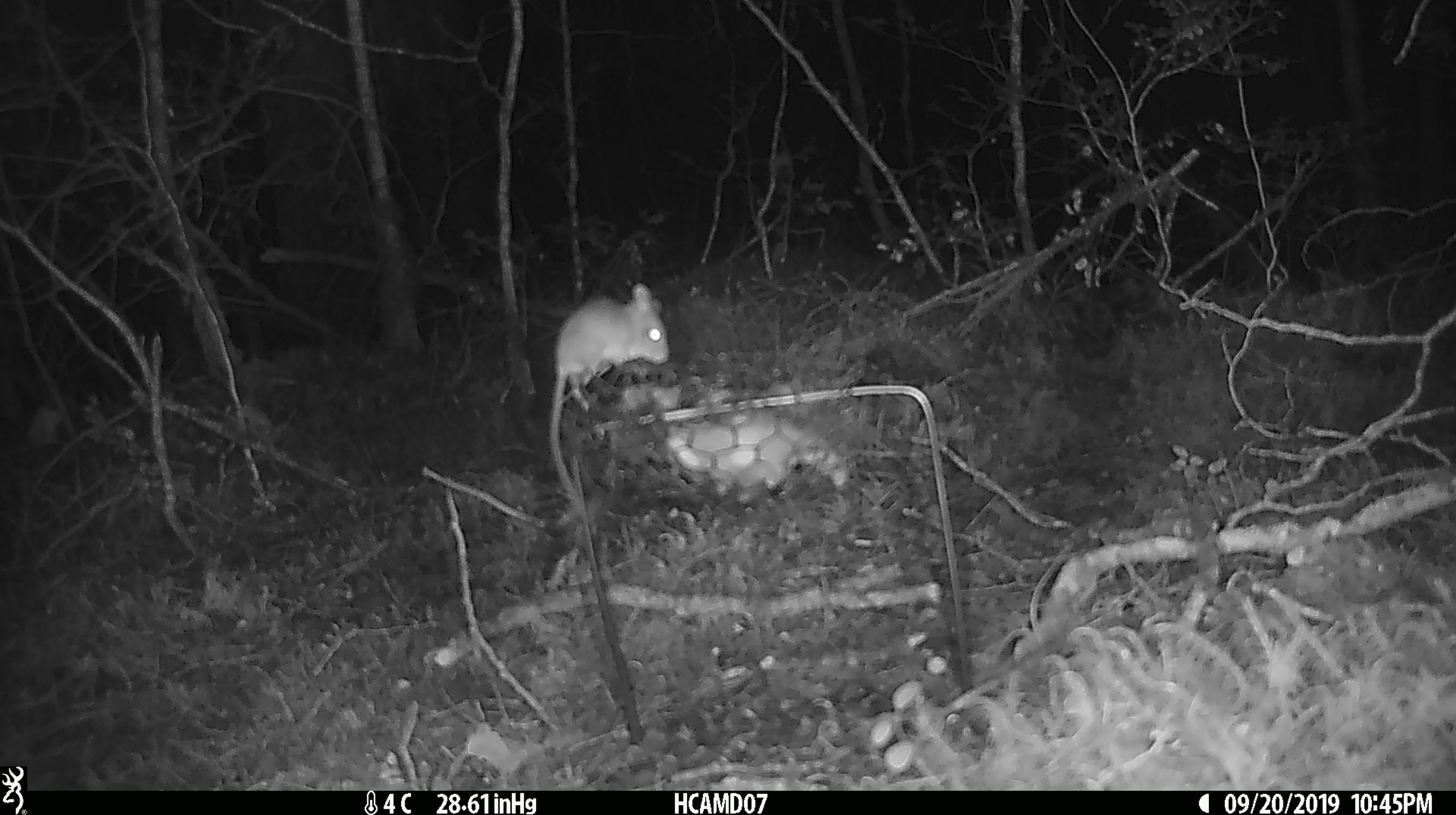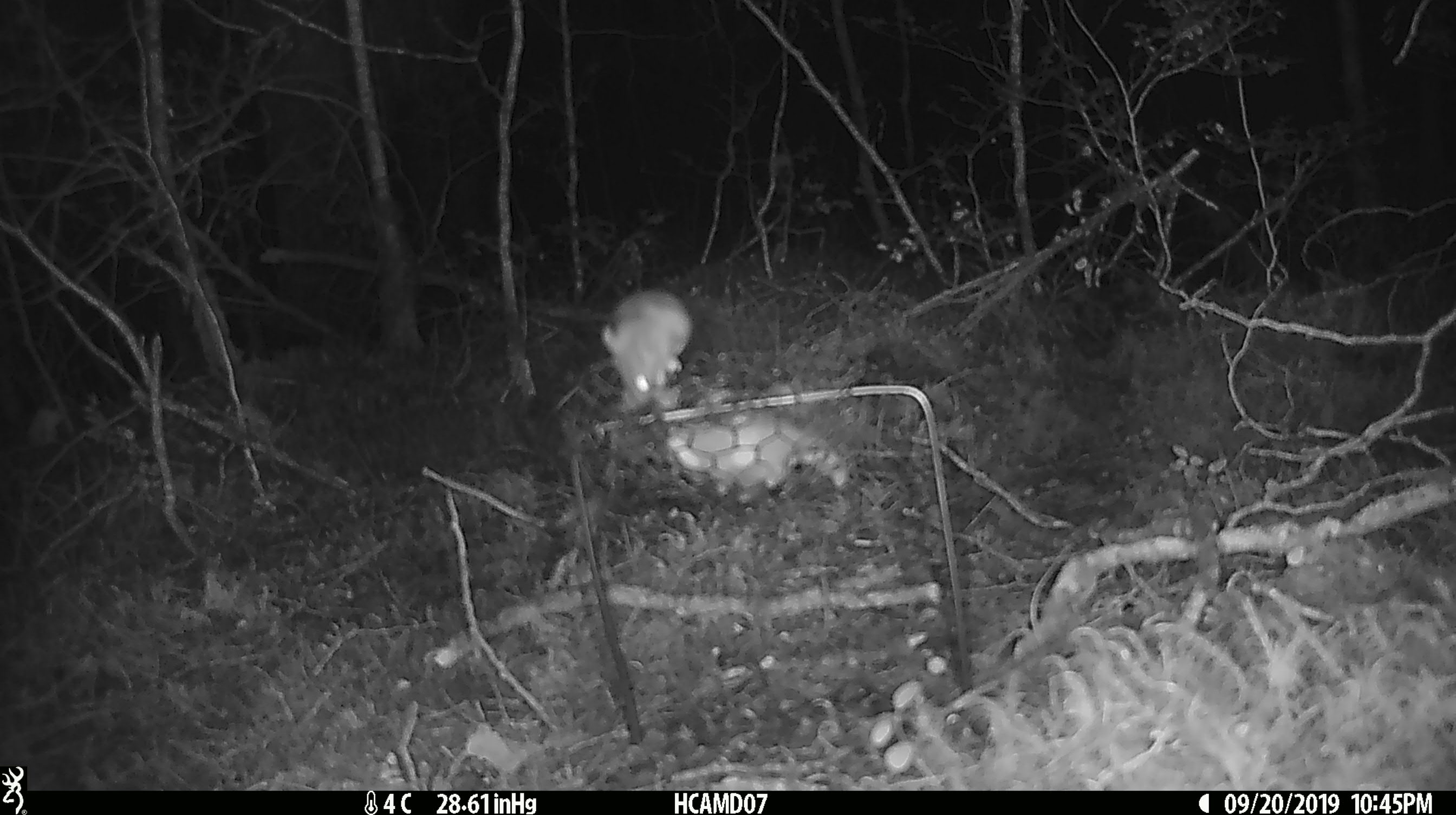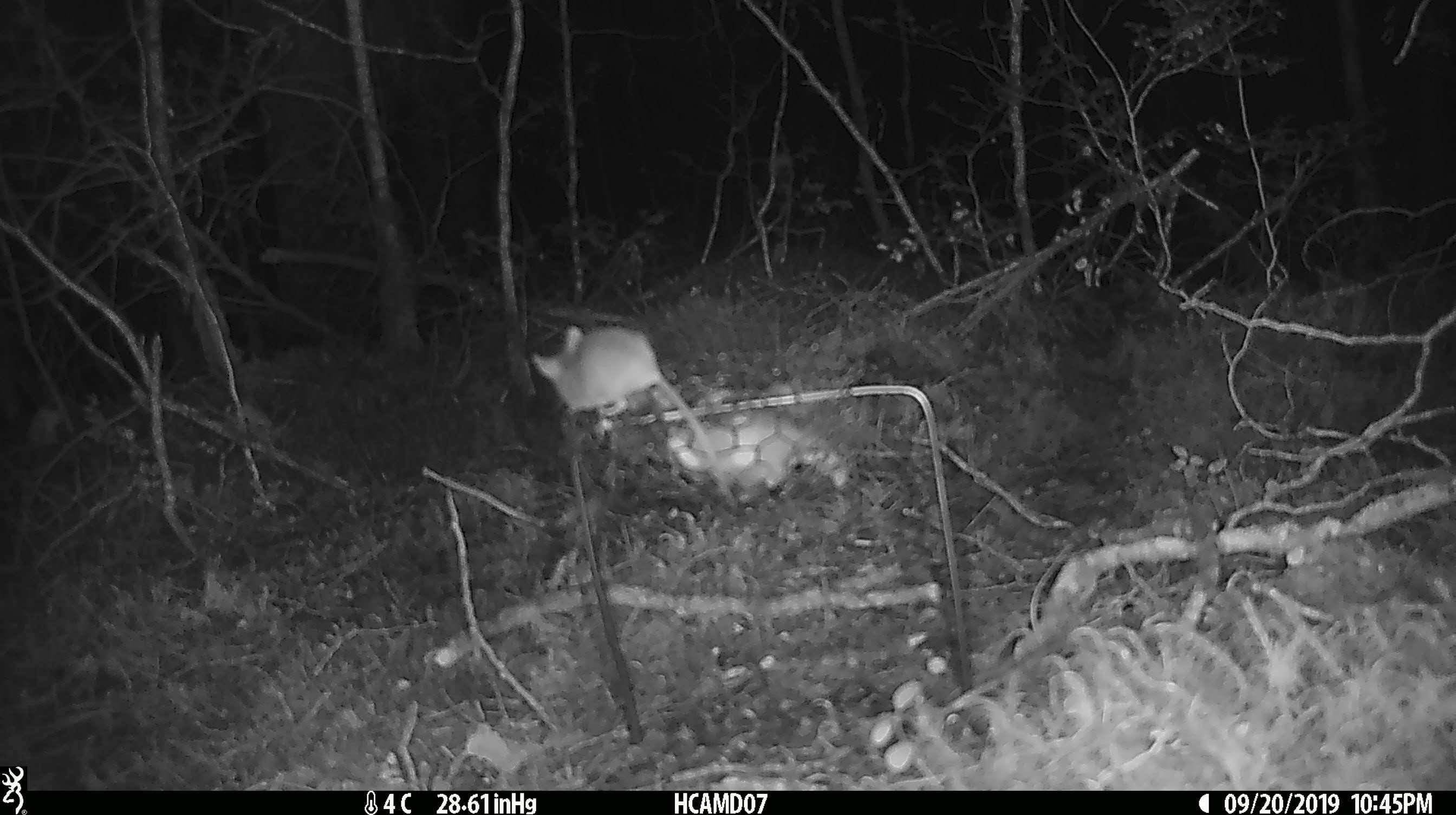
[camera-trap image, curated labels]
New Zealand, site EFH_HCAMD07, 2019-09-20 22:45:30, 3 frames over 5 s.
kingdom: Animalia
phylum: Chordata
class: Mammalia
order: Rodentia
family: Muridae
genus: Mus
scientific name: Mus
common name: mouse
Mouse (Mus).